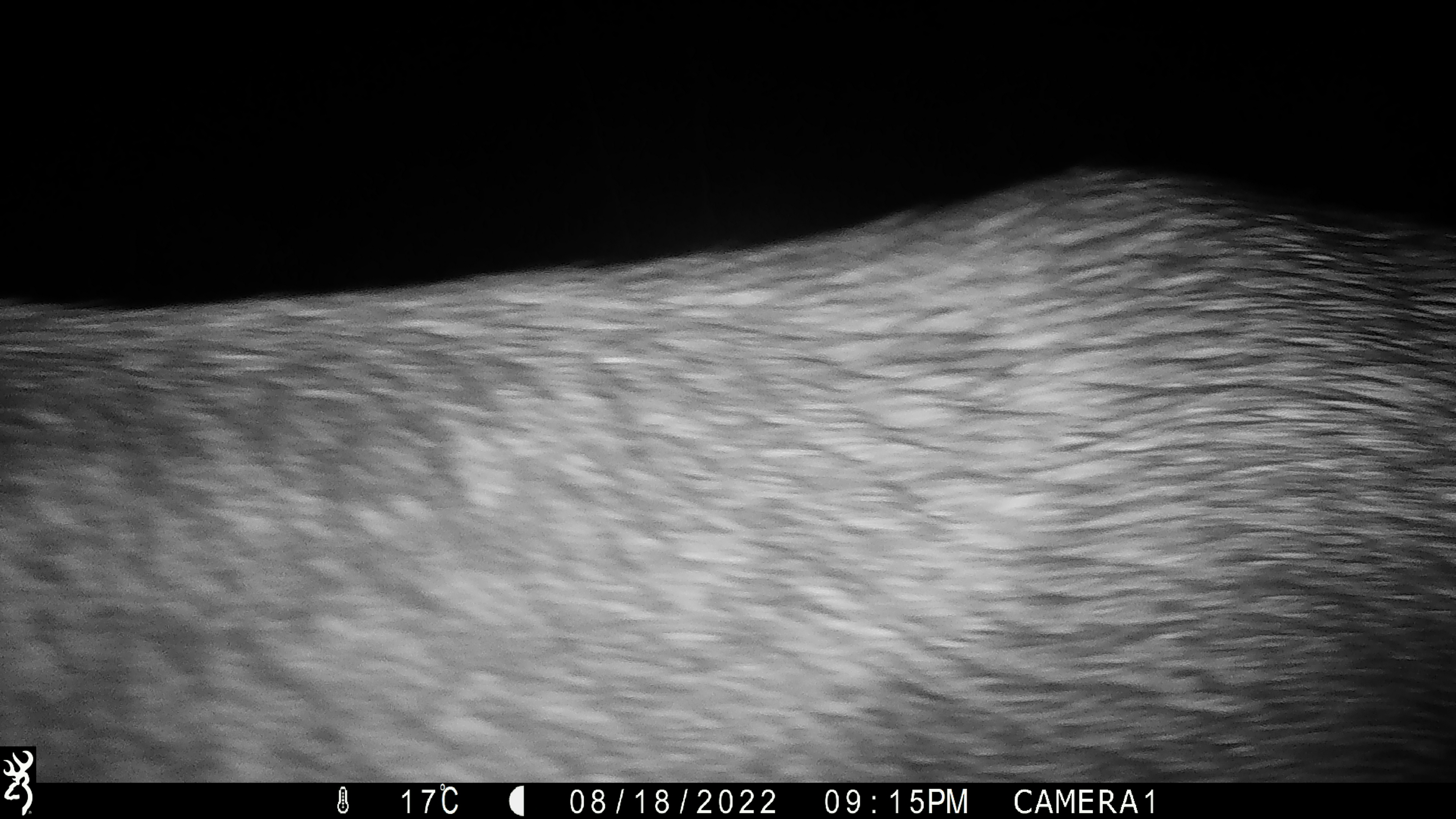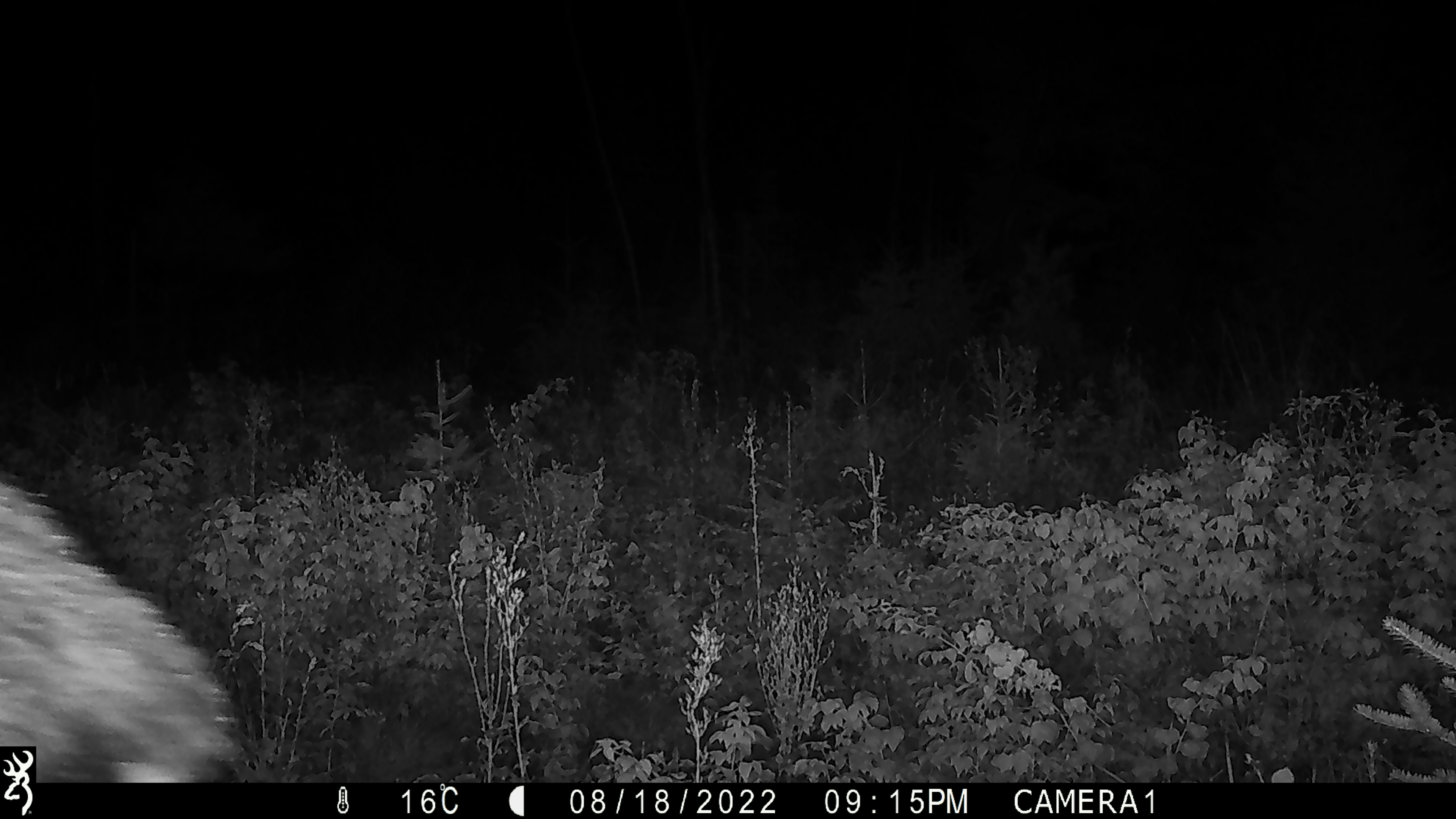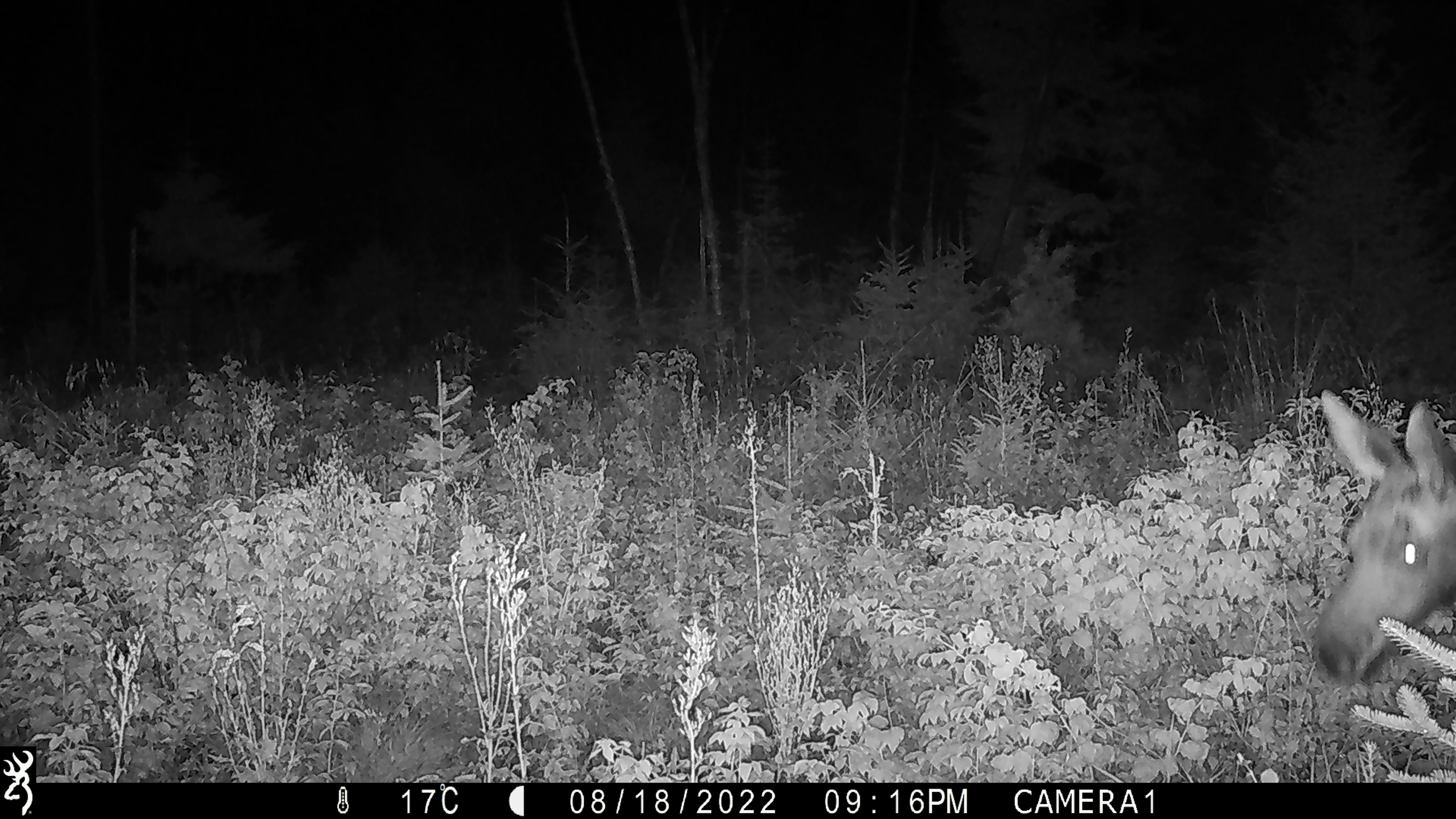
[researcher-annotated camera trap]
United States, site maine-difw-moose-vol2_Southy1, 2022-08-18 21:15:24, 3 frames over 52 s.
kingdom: Animalia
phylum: Chordata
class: Mammalia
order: Artiodactyla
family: Cervidae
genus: Alces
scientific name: Alces alces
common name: moose